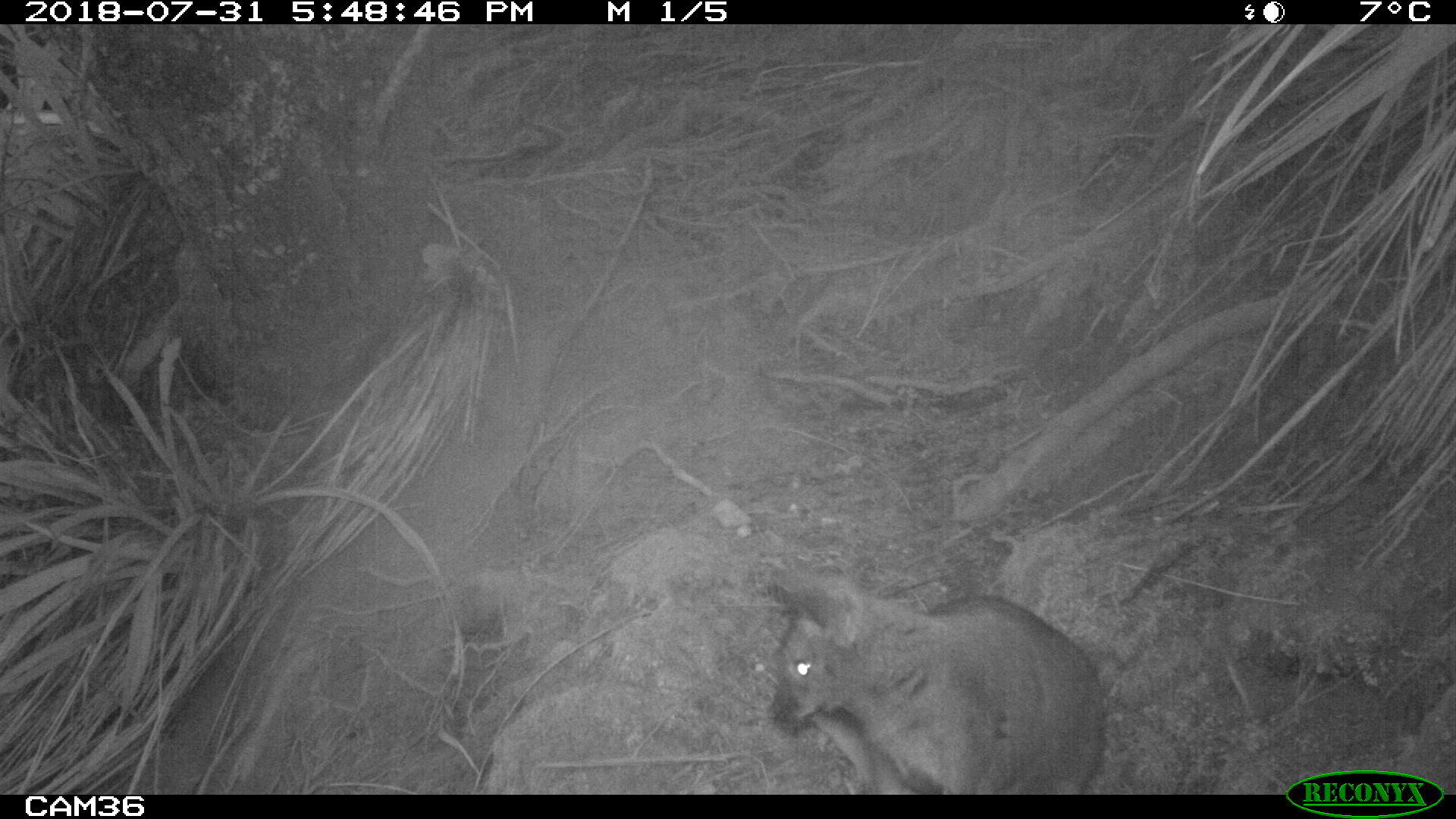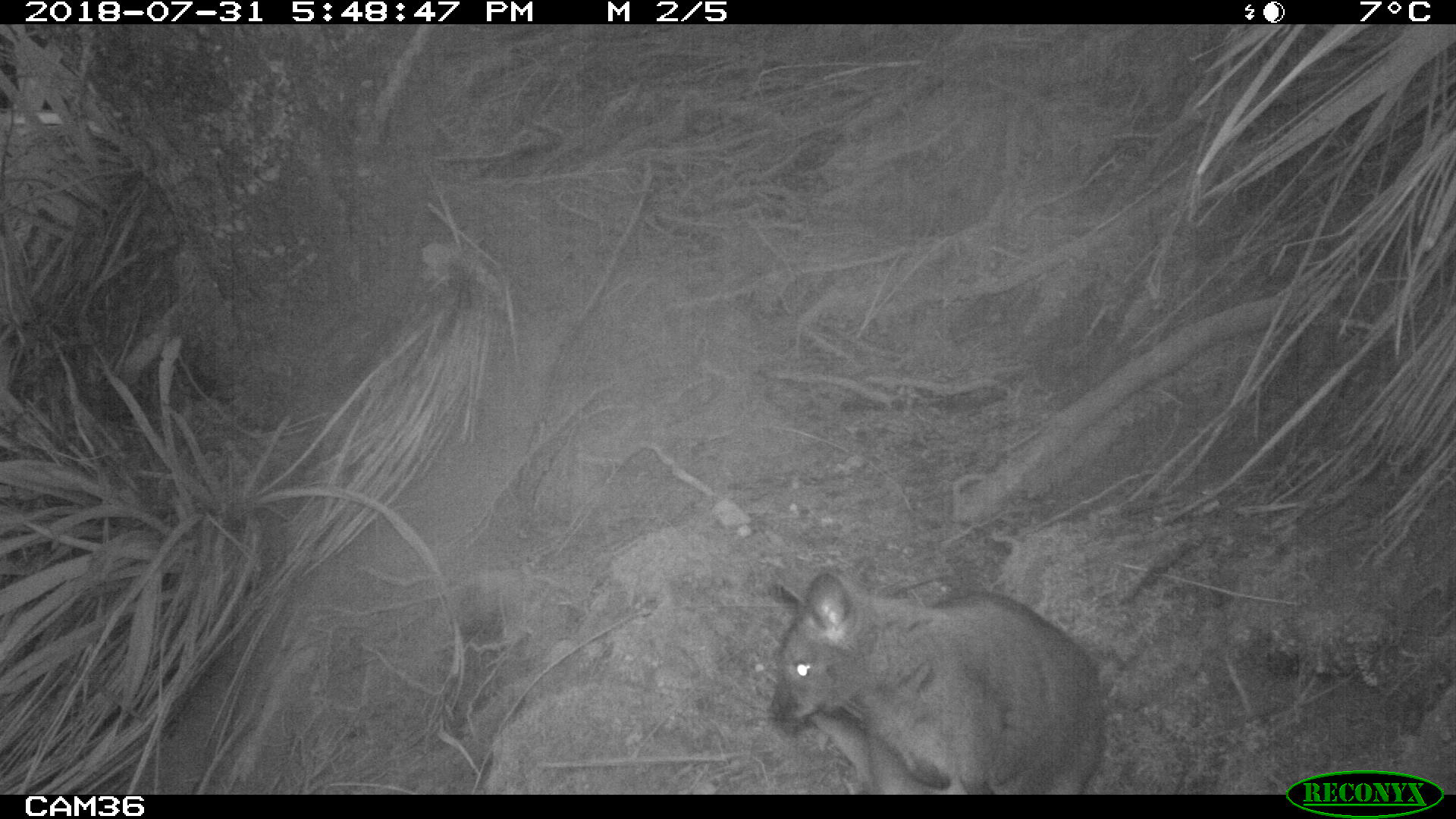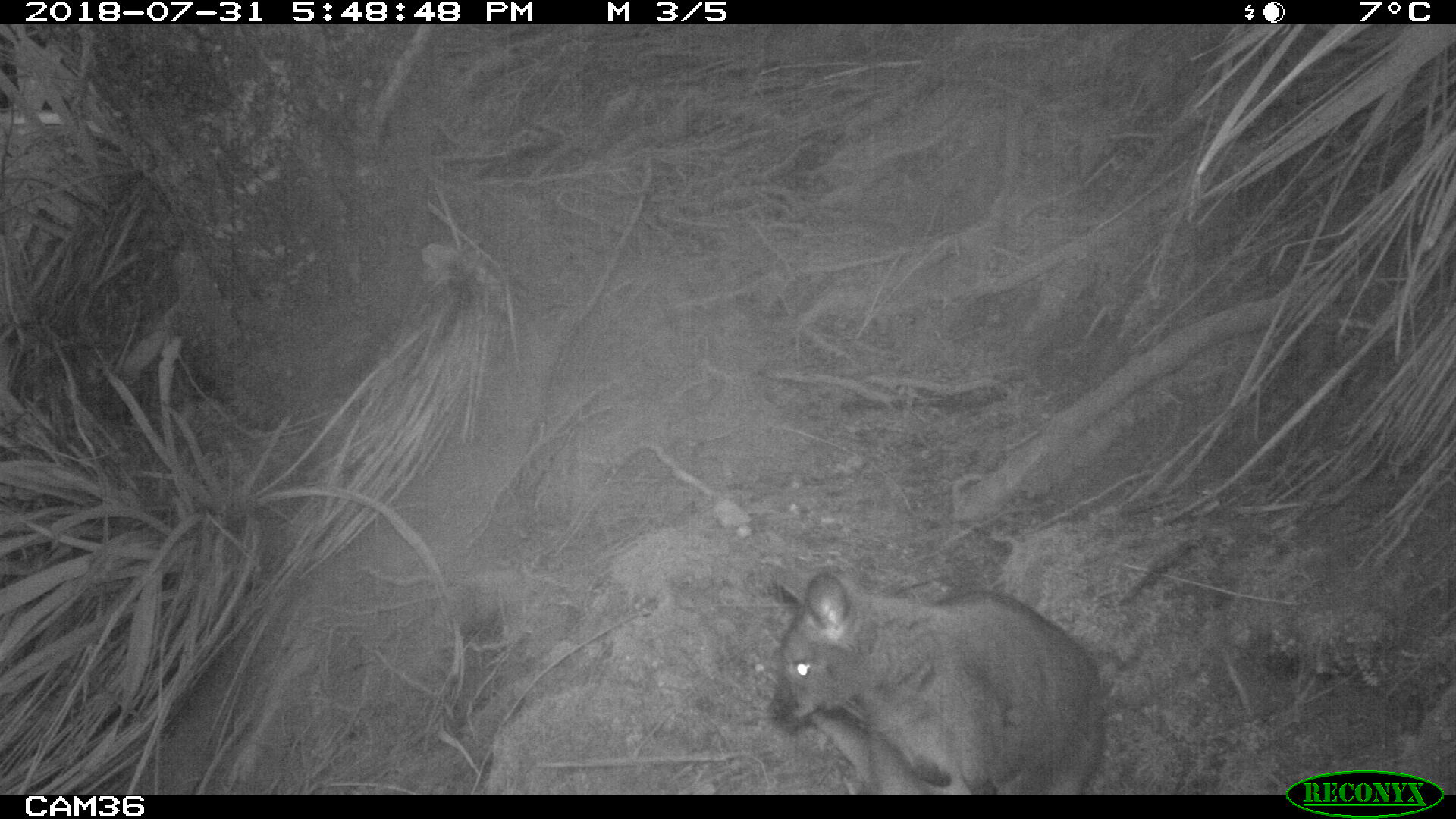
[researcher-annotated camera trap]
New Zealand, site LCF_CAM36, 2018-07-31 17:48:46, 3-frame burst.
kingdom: Animalia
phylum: Chordata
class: Mammalia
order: Diprotodontia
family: Macropodidae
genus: Notamacropus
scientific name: Notamacropus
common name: wallaby